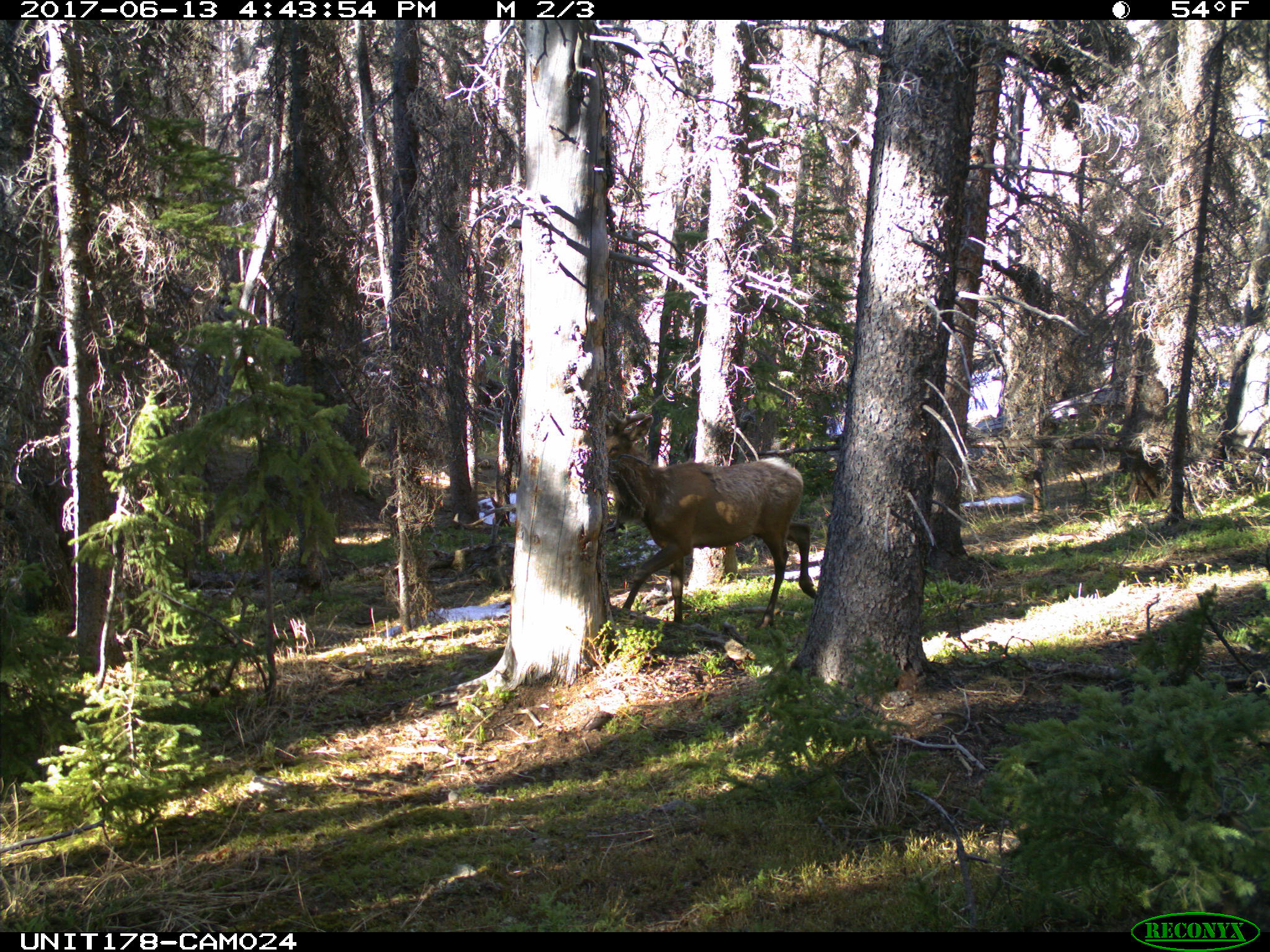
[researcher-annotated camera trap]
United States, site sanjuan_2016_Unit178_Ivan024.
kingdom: Animalia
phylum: Chordata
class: Mammalia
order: Artiodactyla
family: Cervidae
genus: Cervus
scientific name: Cervus elaphus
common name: red deer